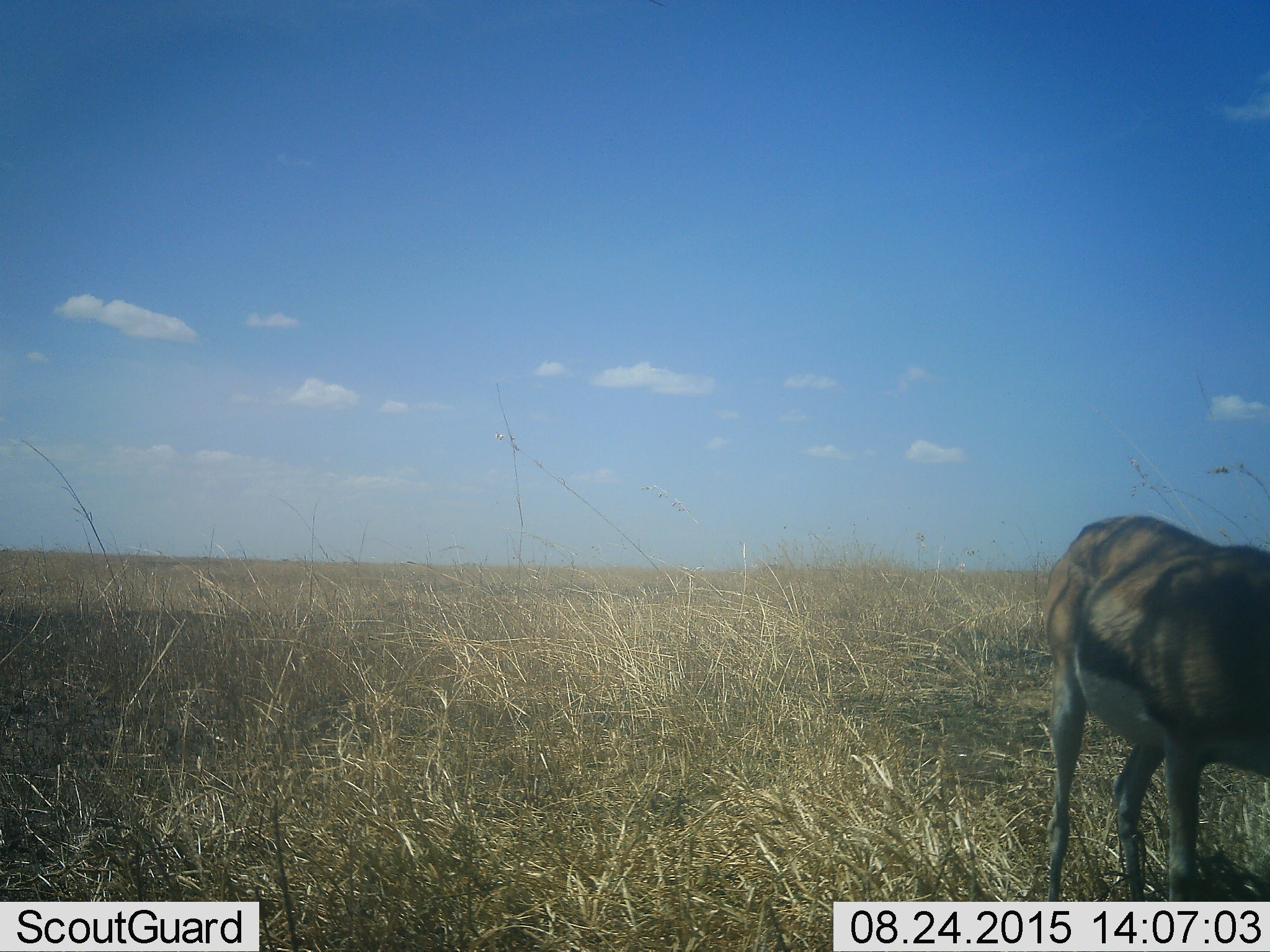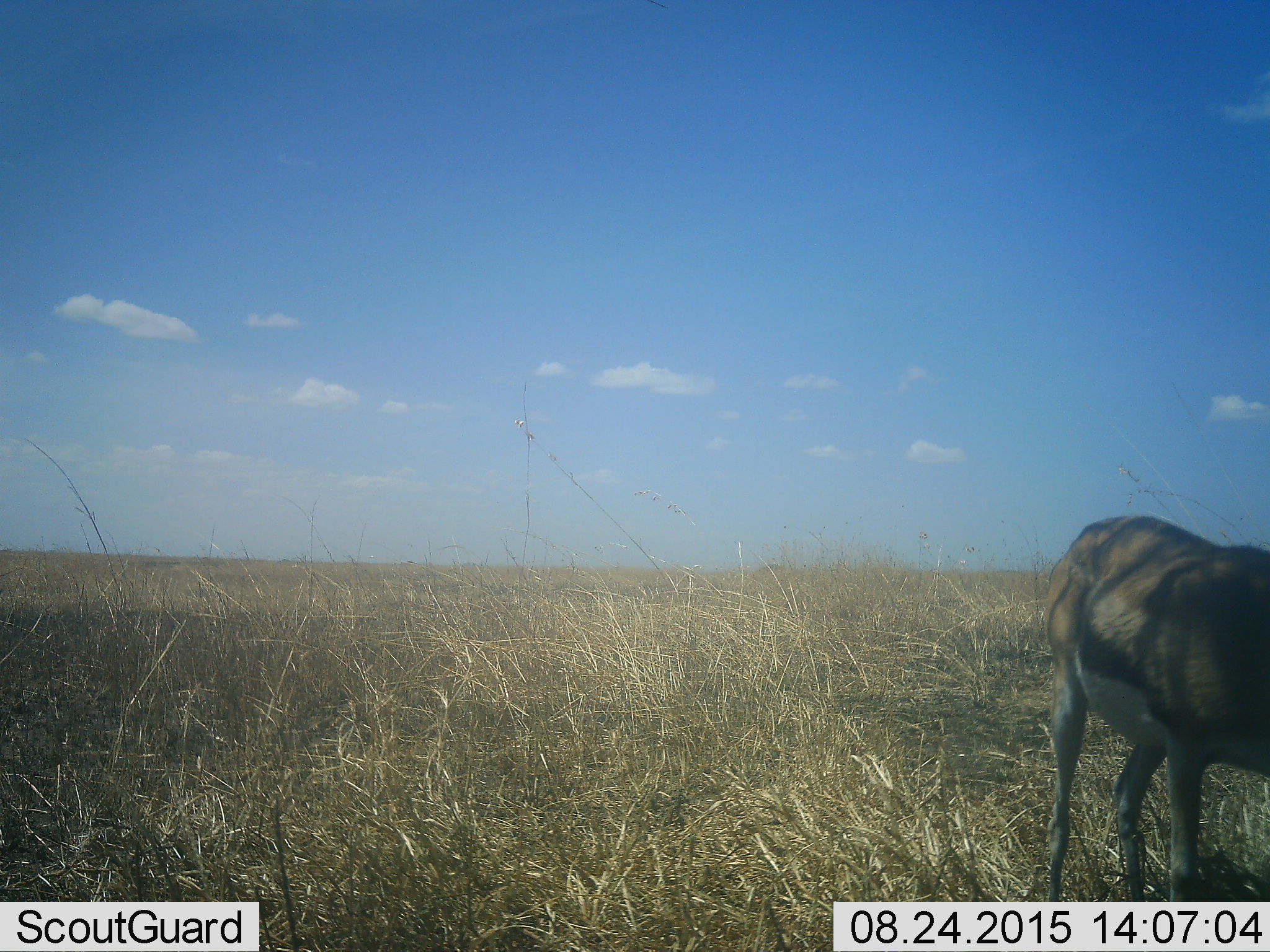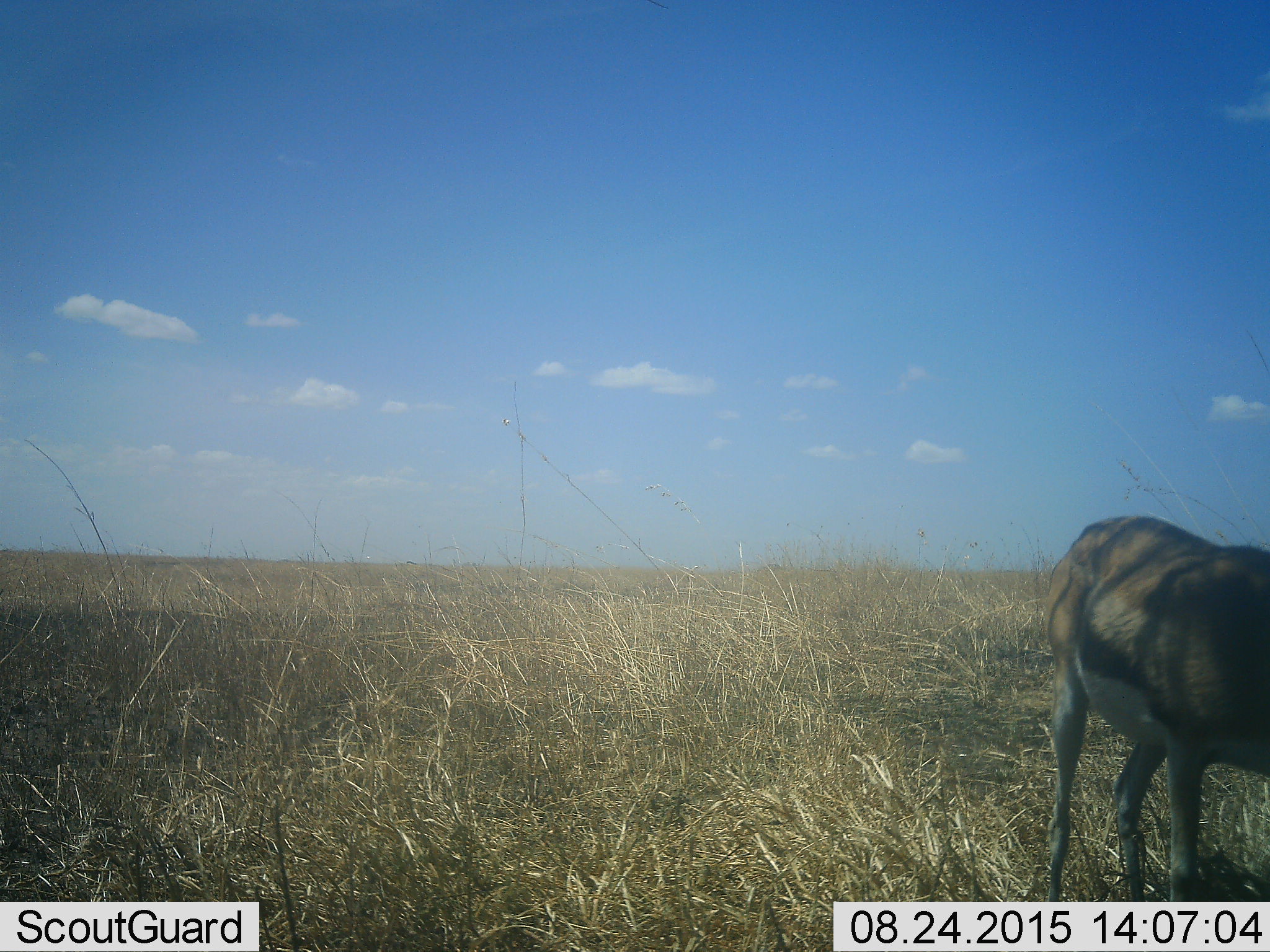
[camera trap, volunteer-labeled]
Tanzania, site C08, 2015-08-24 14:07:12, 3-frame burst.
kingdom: Animalia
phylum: Chordata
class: Mammalia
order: Artiodactyla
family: Bovidae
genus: Eudorcas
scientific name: Eudorcas thomsonii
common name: thomson's gazelle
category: gazellethomsons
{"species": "gazellethomsons (thomson's gazelle) (Eudorcas thomsonii)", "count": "1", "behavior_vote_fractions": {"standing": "100%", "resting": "0%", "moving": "0%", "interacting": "0%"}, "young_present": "0%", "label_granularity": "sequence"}